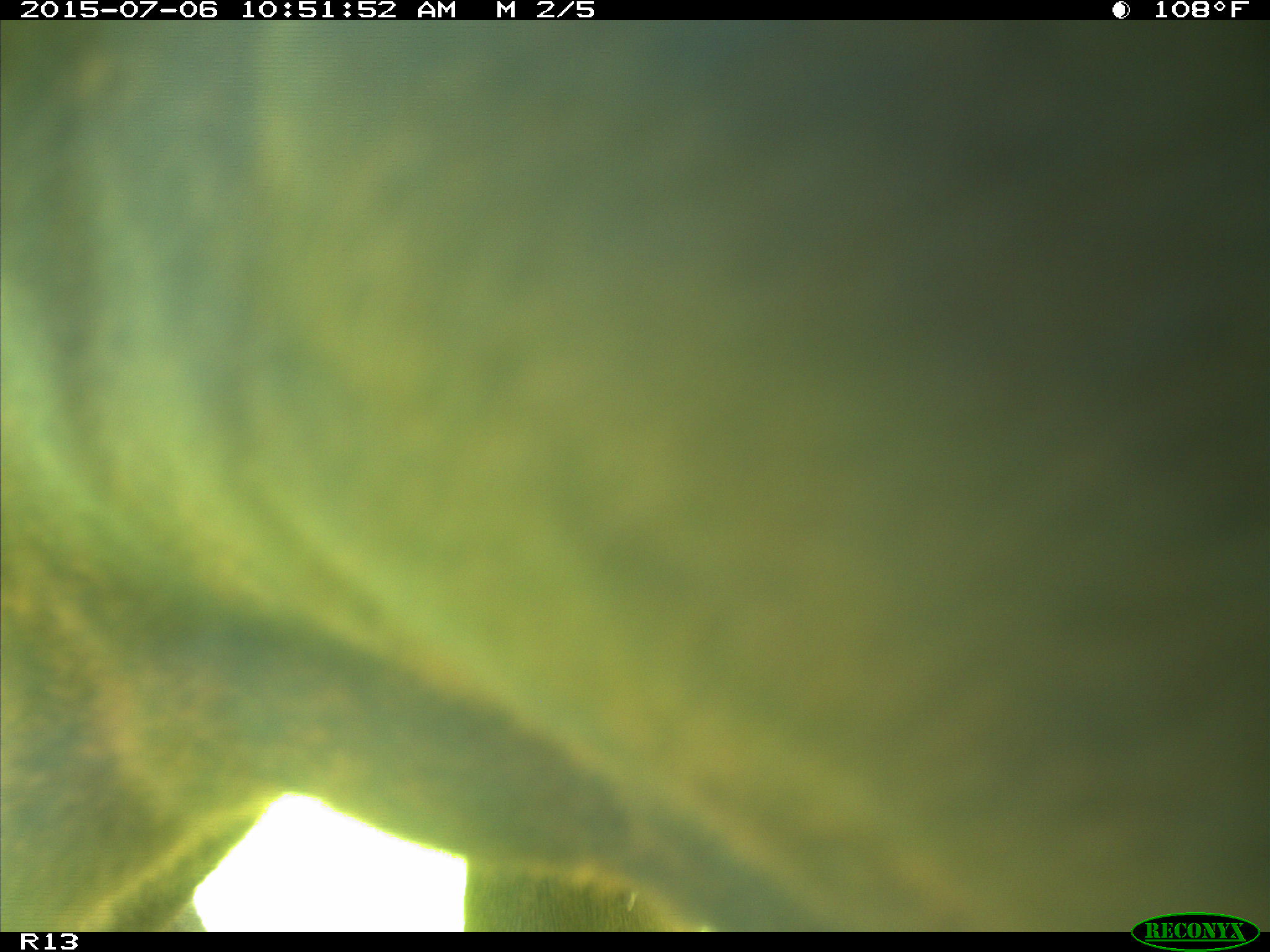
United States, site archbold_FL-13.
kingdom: Animalia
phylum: Chordata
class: Mammalia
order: Artiodactyla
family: Bovidae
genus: Bos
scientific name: Bos taurus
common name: domestic cow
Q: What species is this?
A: Bos taurus (domestic cow).